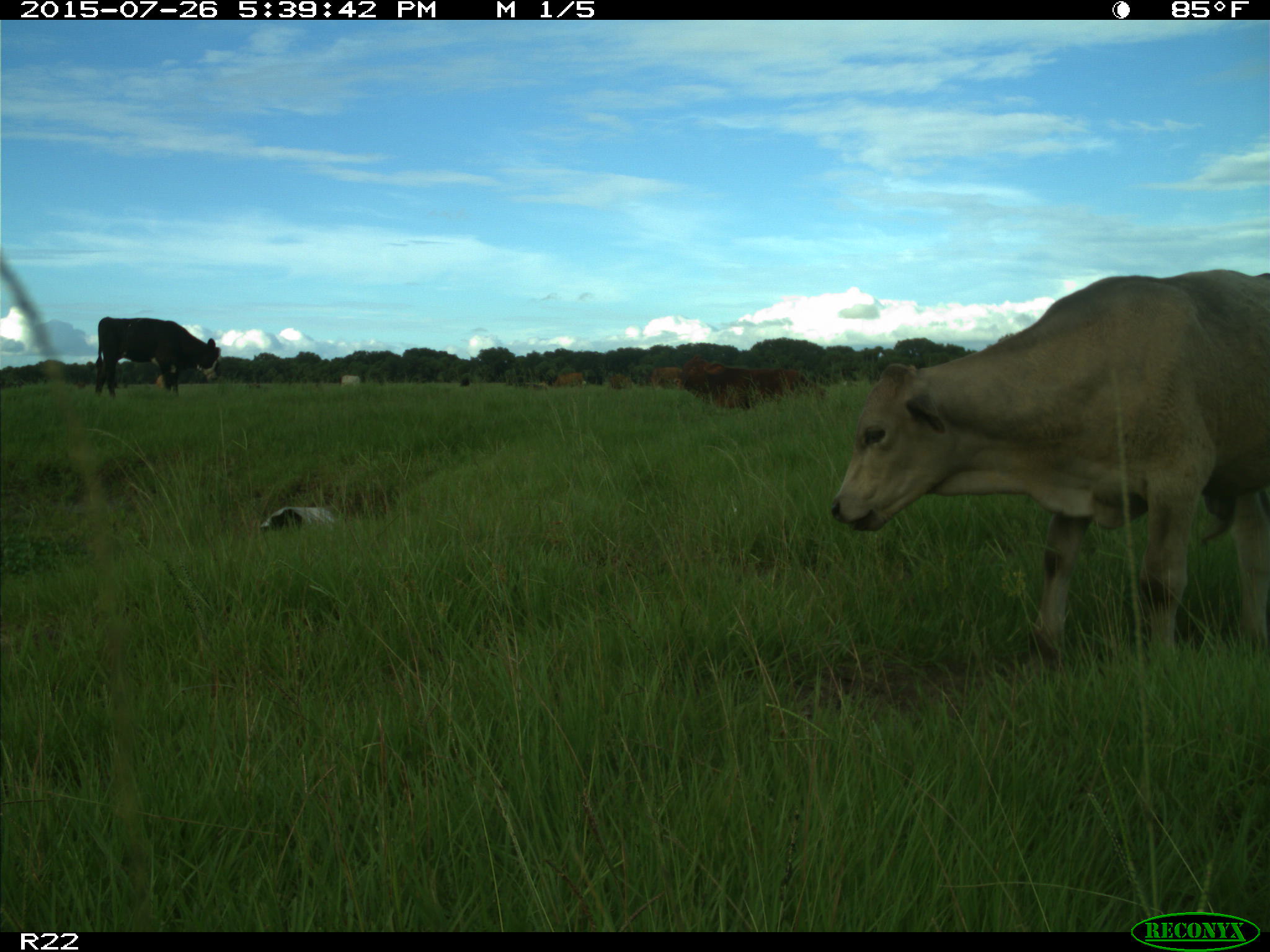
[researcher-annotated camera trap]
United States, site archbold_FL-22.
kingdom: Animalia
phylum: Chordata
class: Mammalia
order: Artiodactyla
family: Bovidae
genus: Bos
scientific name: Bos taurus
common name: domestic cow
Bos taurus (domestic cow).